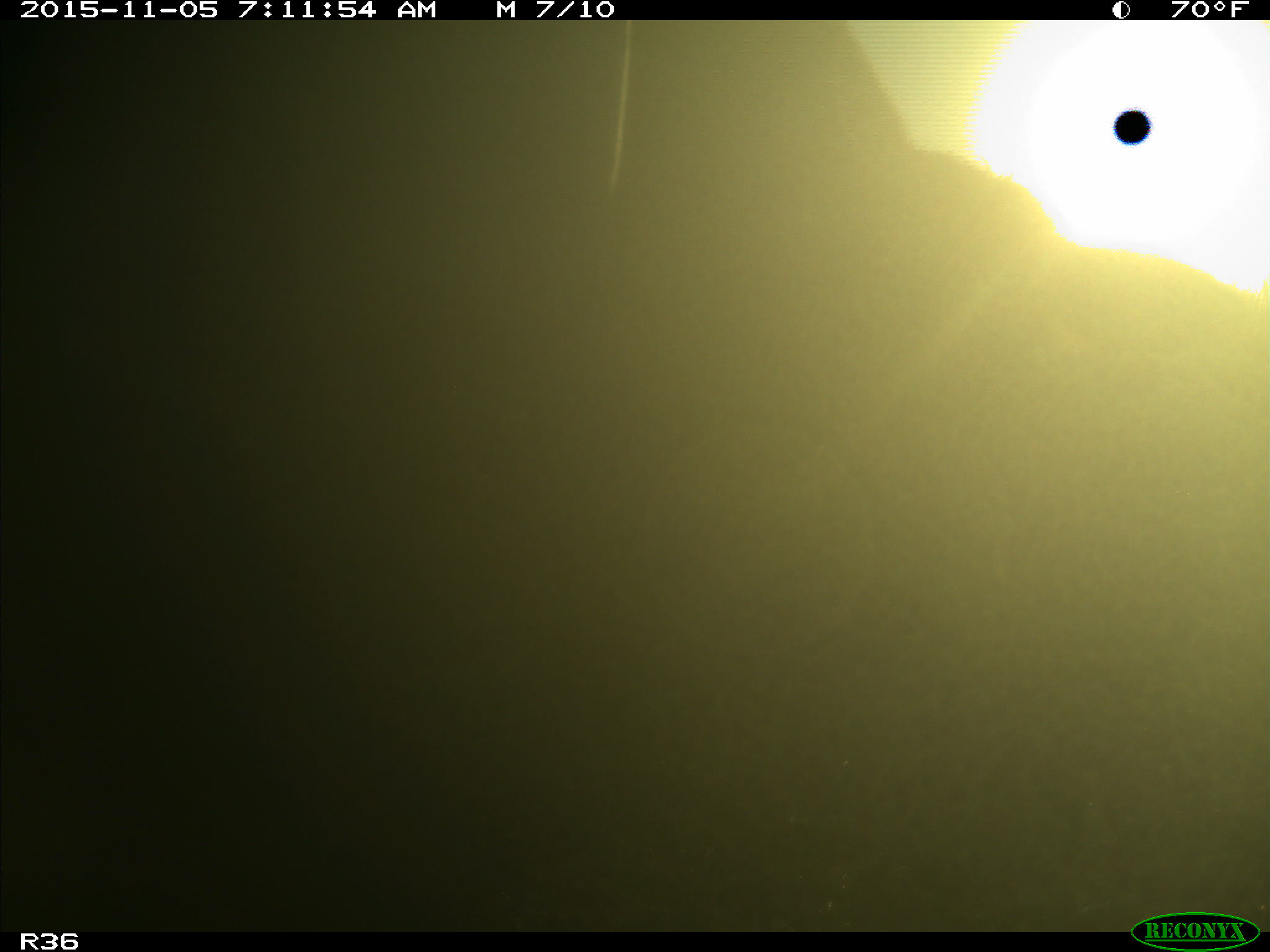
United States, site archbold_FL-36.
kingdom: Animalia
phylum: Chordata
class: Mammalia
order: Artiodactyla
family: Bovidae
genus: Bos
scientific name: Bos taurus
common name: domestic cow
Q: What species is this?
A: Bos taurus (domestic cow).